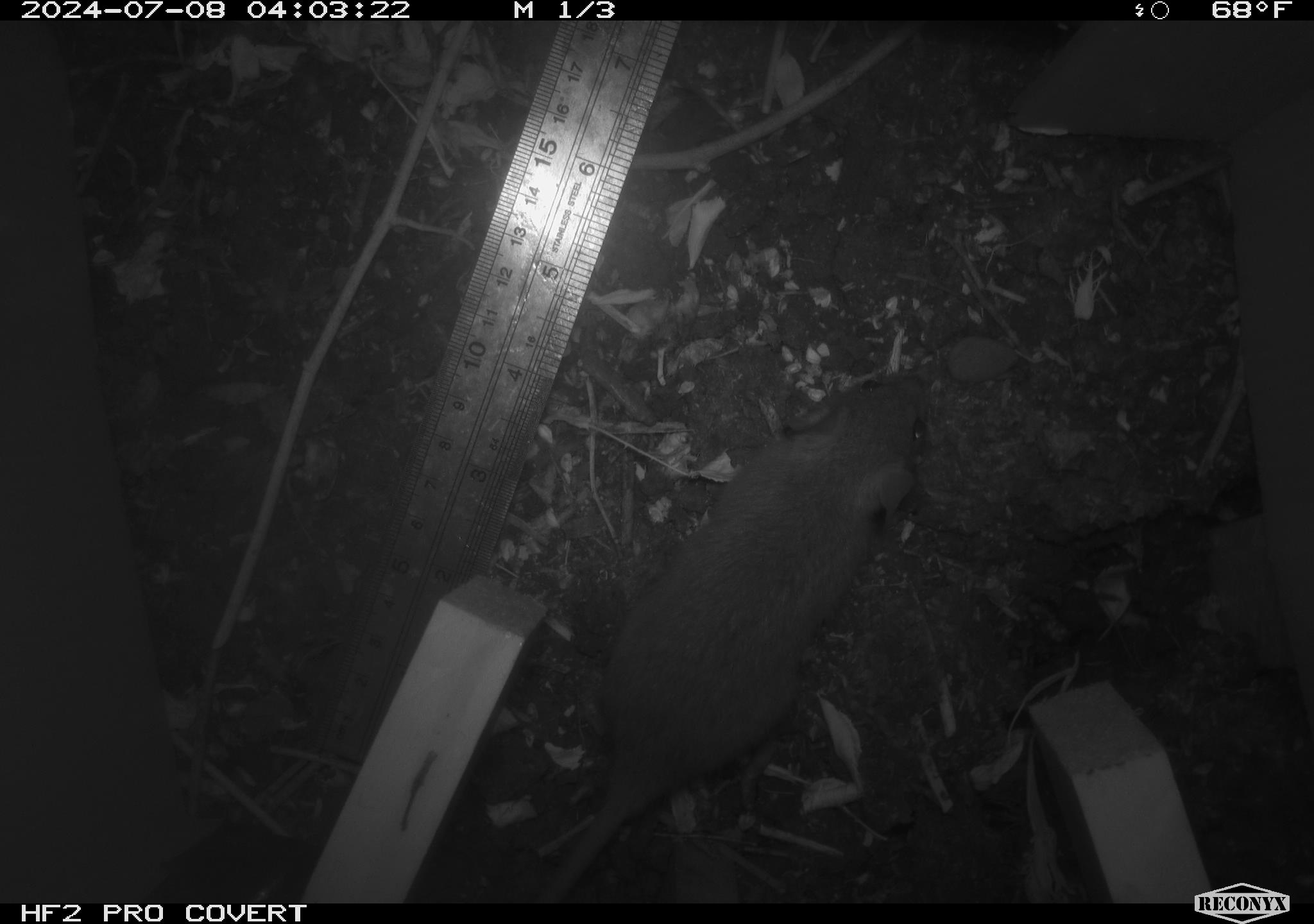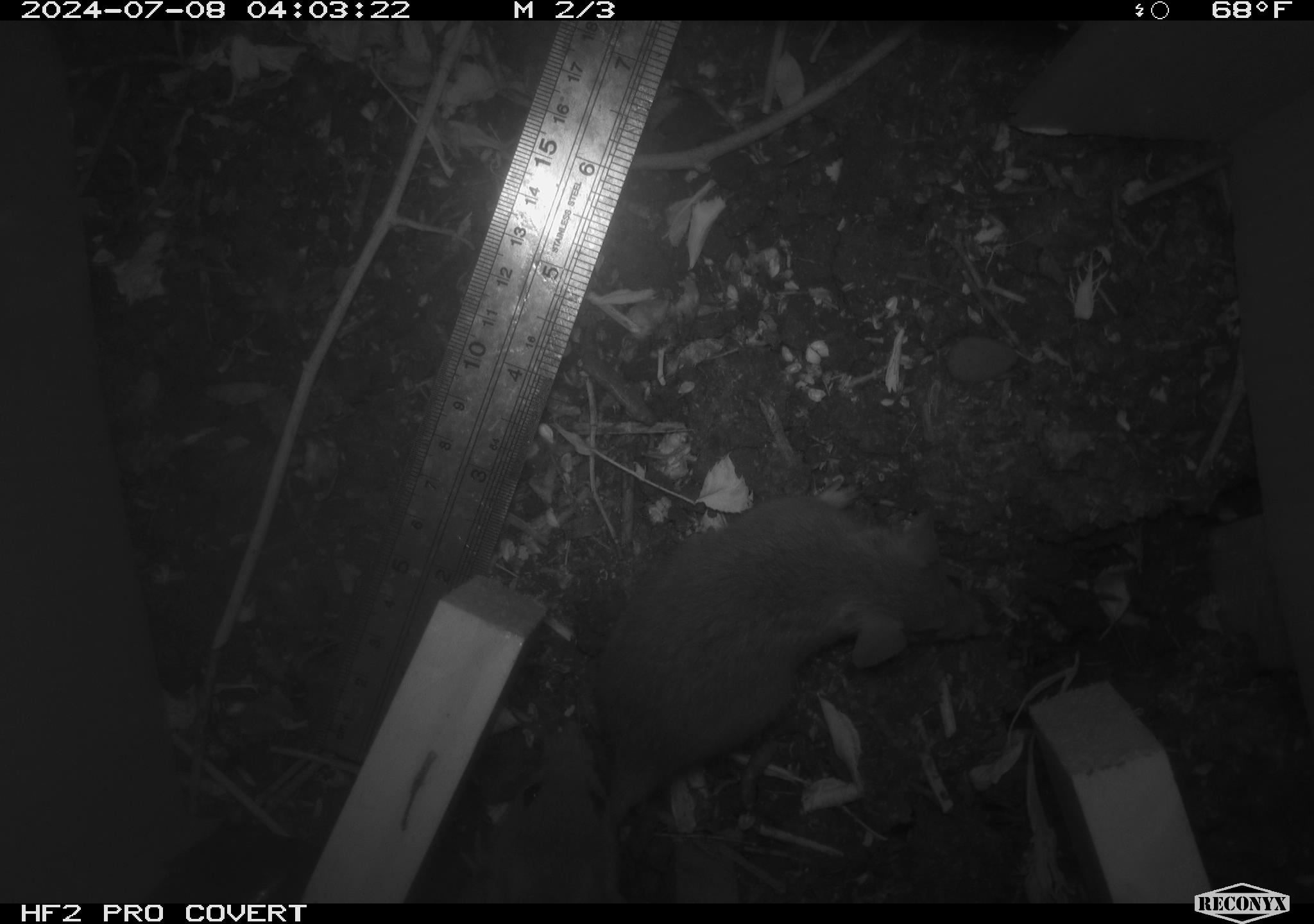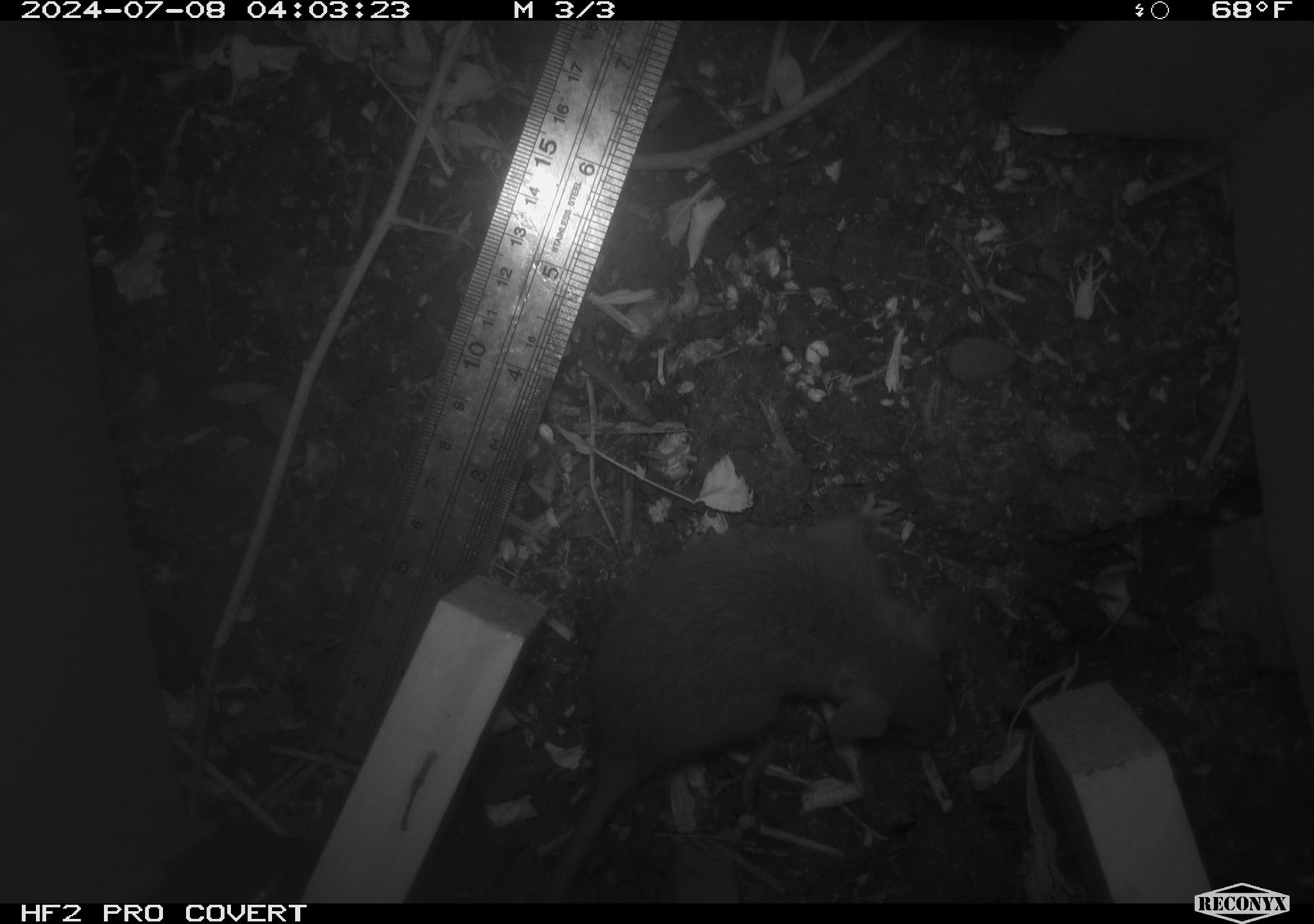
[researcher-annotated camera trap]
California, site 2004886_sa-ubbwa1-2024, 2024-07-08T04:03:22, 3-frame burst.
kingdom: Animalia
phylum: Chordata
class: Mammalia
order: Rodentia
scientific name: Rodentia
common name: mouse species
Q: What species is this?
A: Mouse species (Rodentia).